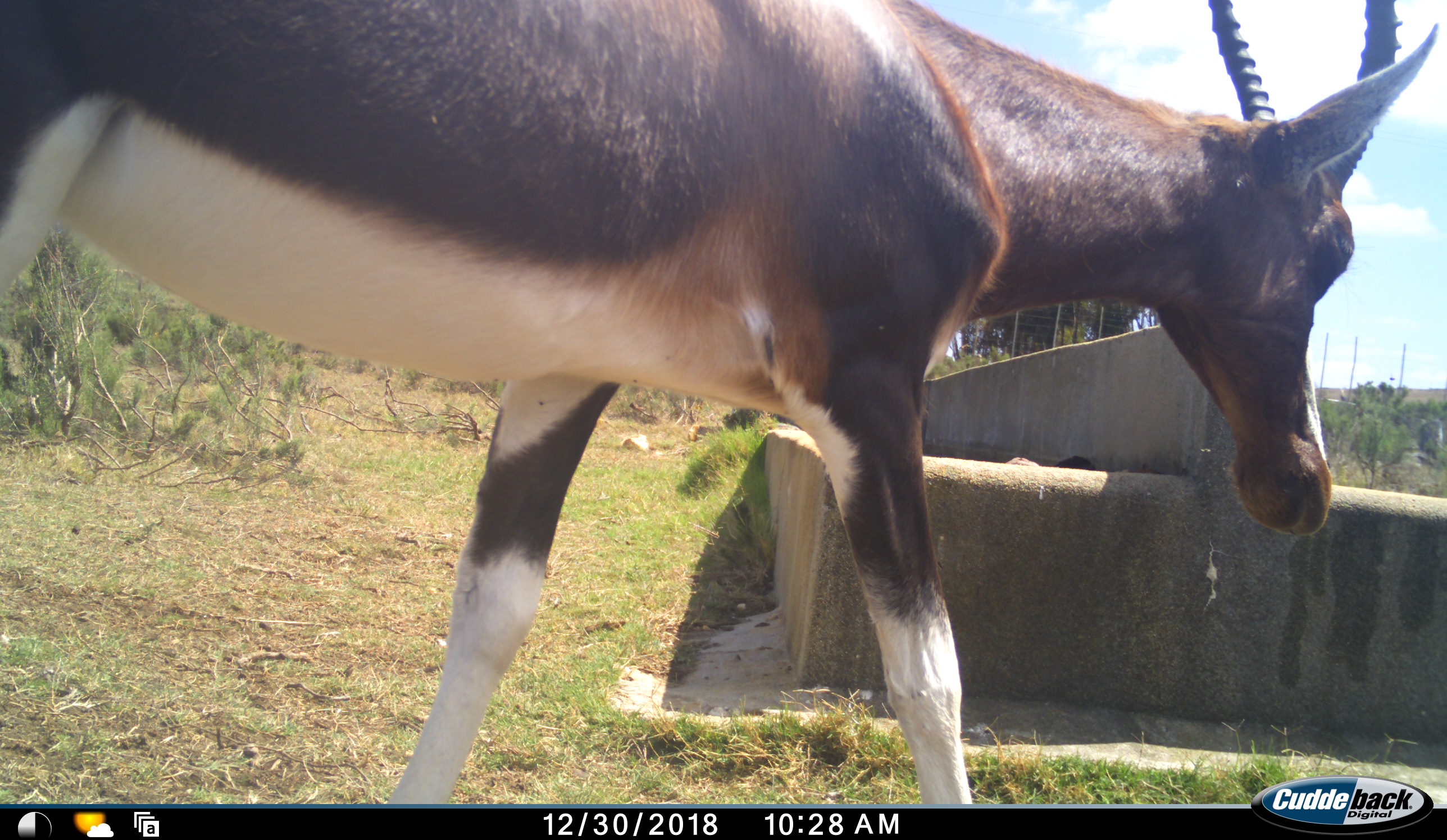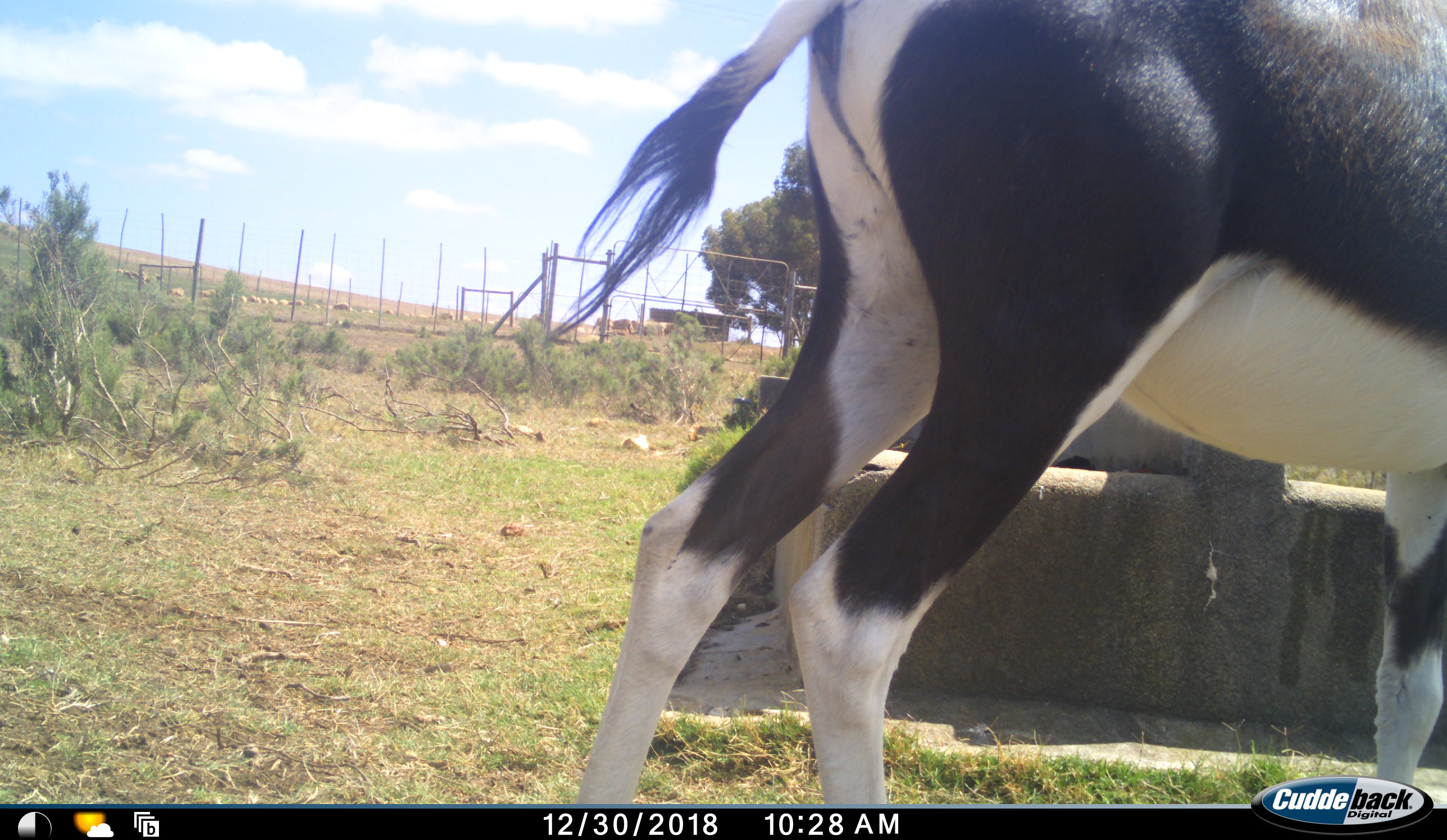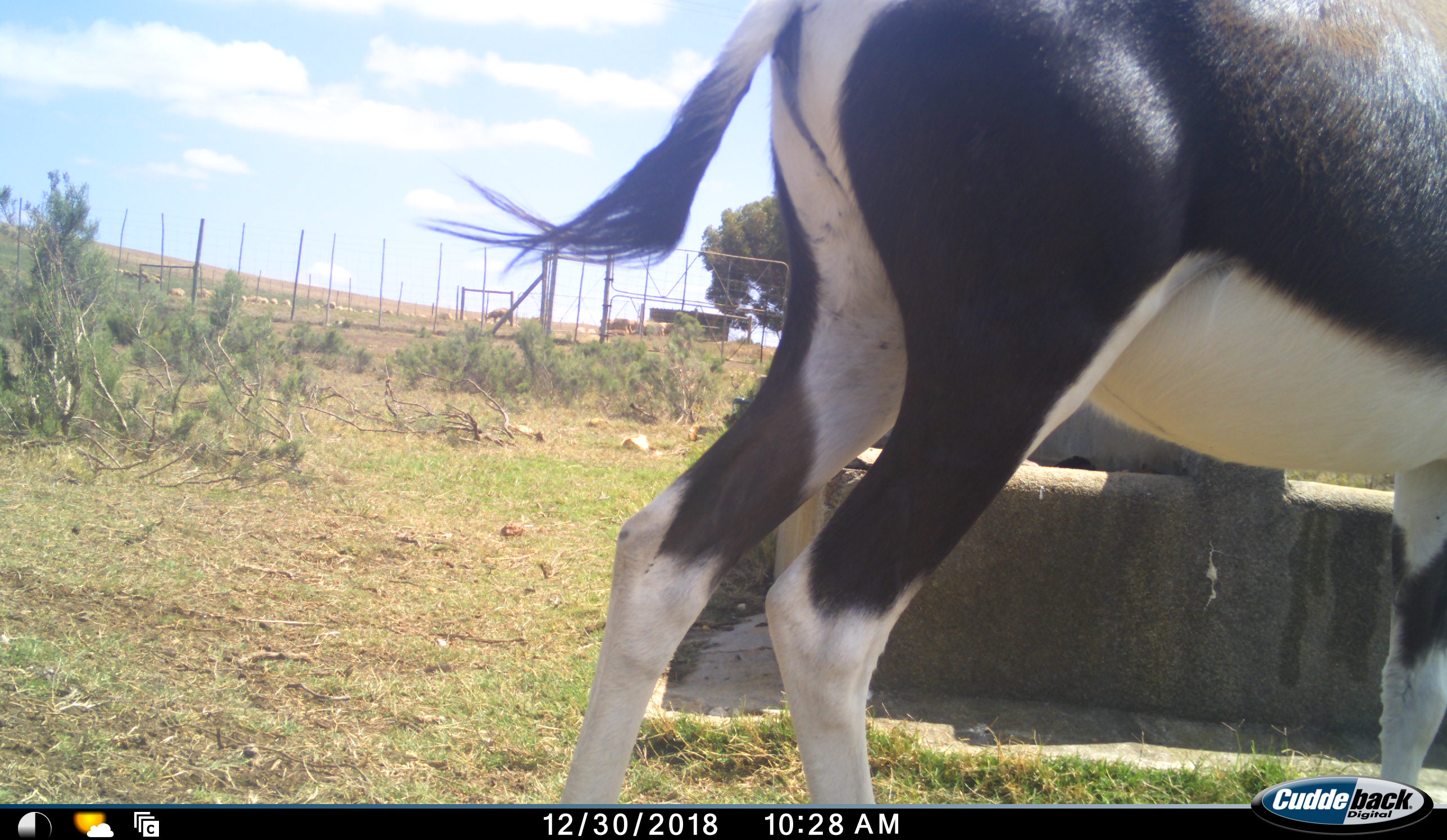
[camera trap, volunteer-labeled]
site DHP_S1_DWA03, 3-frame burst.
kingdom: Animalia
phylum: Chordata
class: Mammalia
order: Artiodactyla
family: Bovidae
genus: Damaliscus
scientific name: Damaliscus pygargus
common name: bontebok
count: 1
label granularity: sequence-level